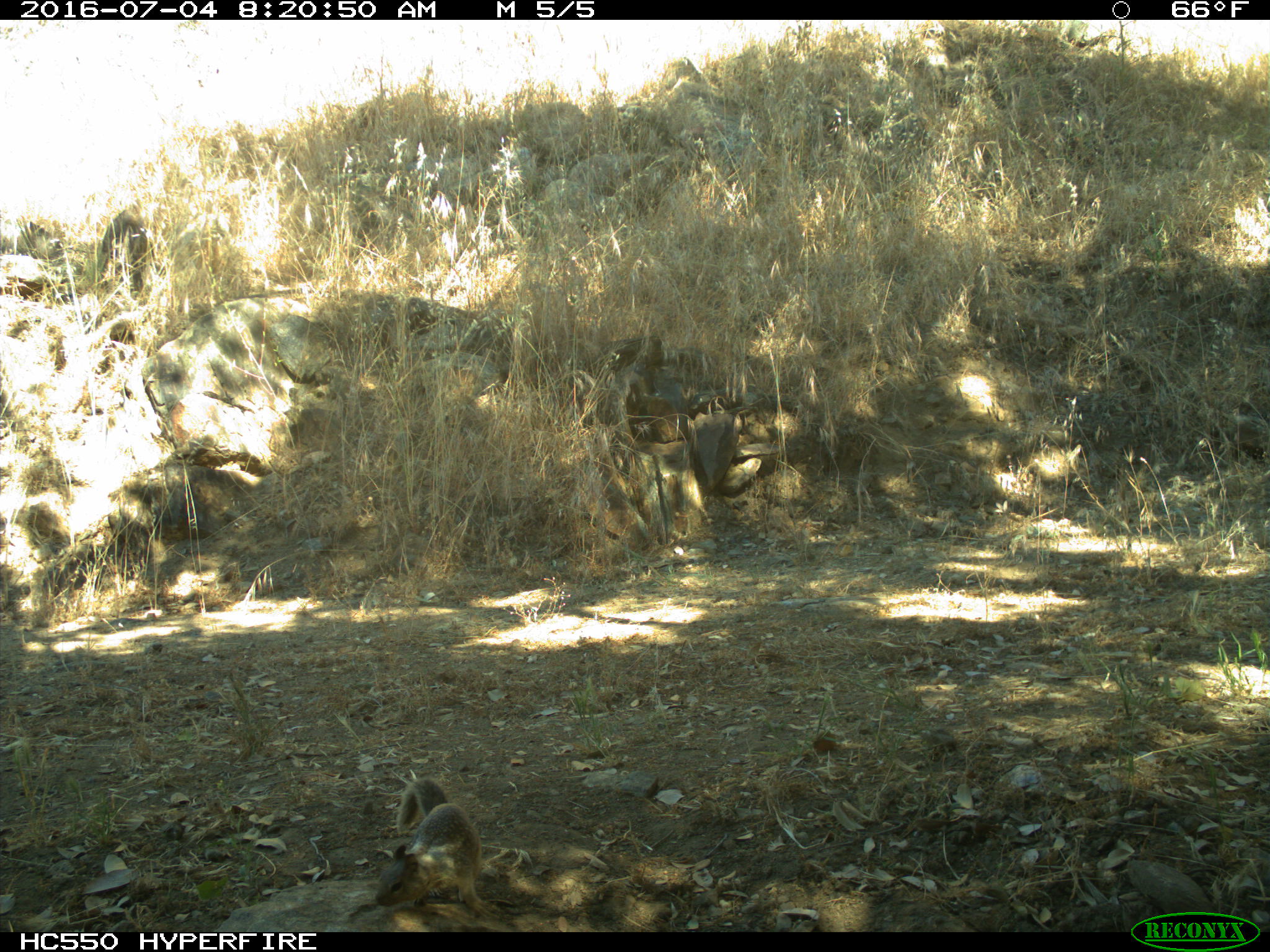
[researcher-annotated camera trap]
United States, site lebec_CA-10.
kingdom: Animalia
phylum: Chordata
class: Mammalia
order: Rodentia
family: Sciuridae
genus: Otospermophilus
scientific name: Otospermophilus beecheyi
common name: california ground squirrel